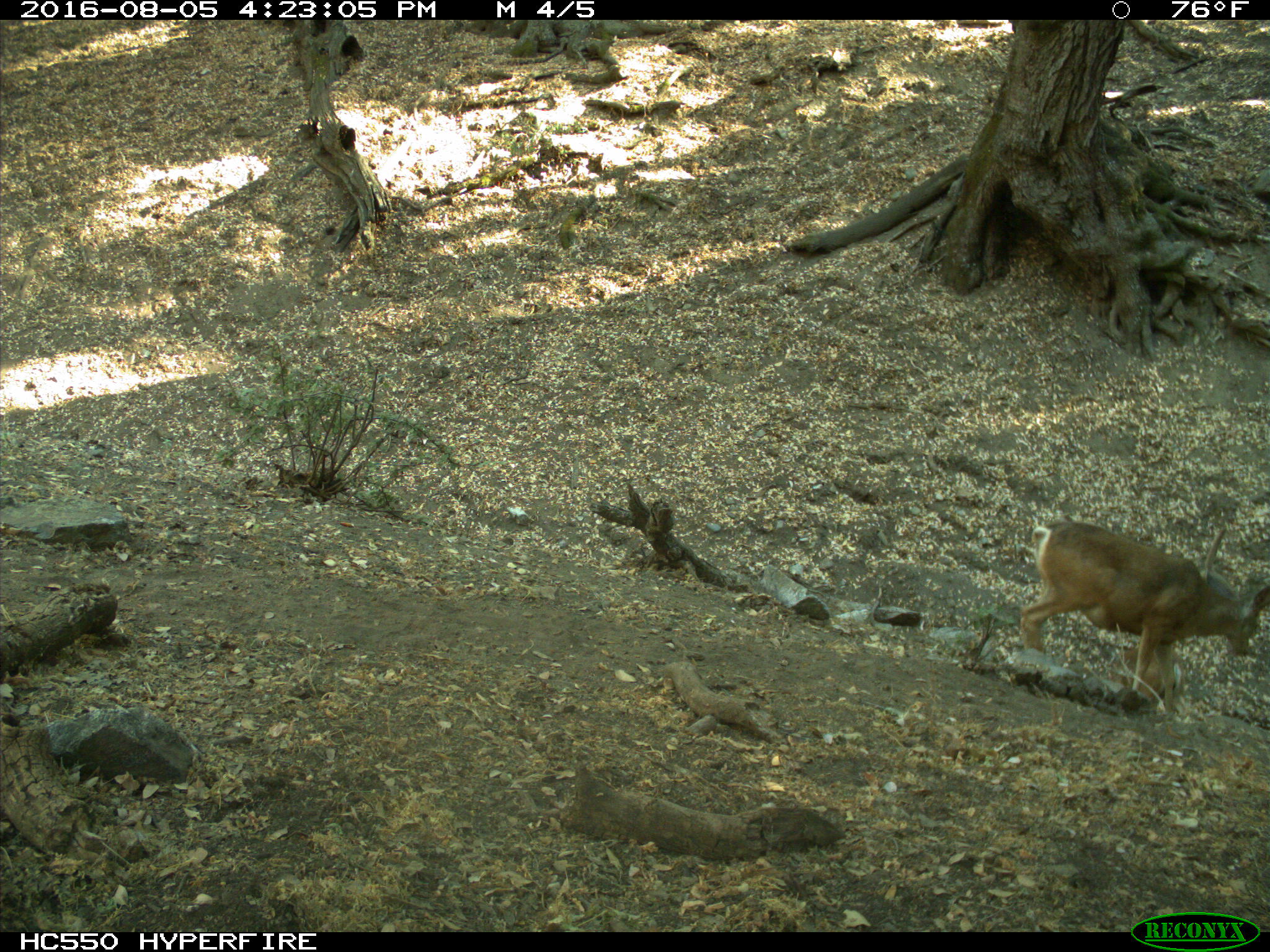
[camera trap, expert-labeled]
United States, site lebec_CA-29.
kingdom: Animalia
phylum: Chordata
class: Mammalia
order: Artiodactyla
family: Cervidae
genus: Odocoileus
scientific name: Odocoileus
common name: deer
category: unidentified deer